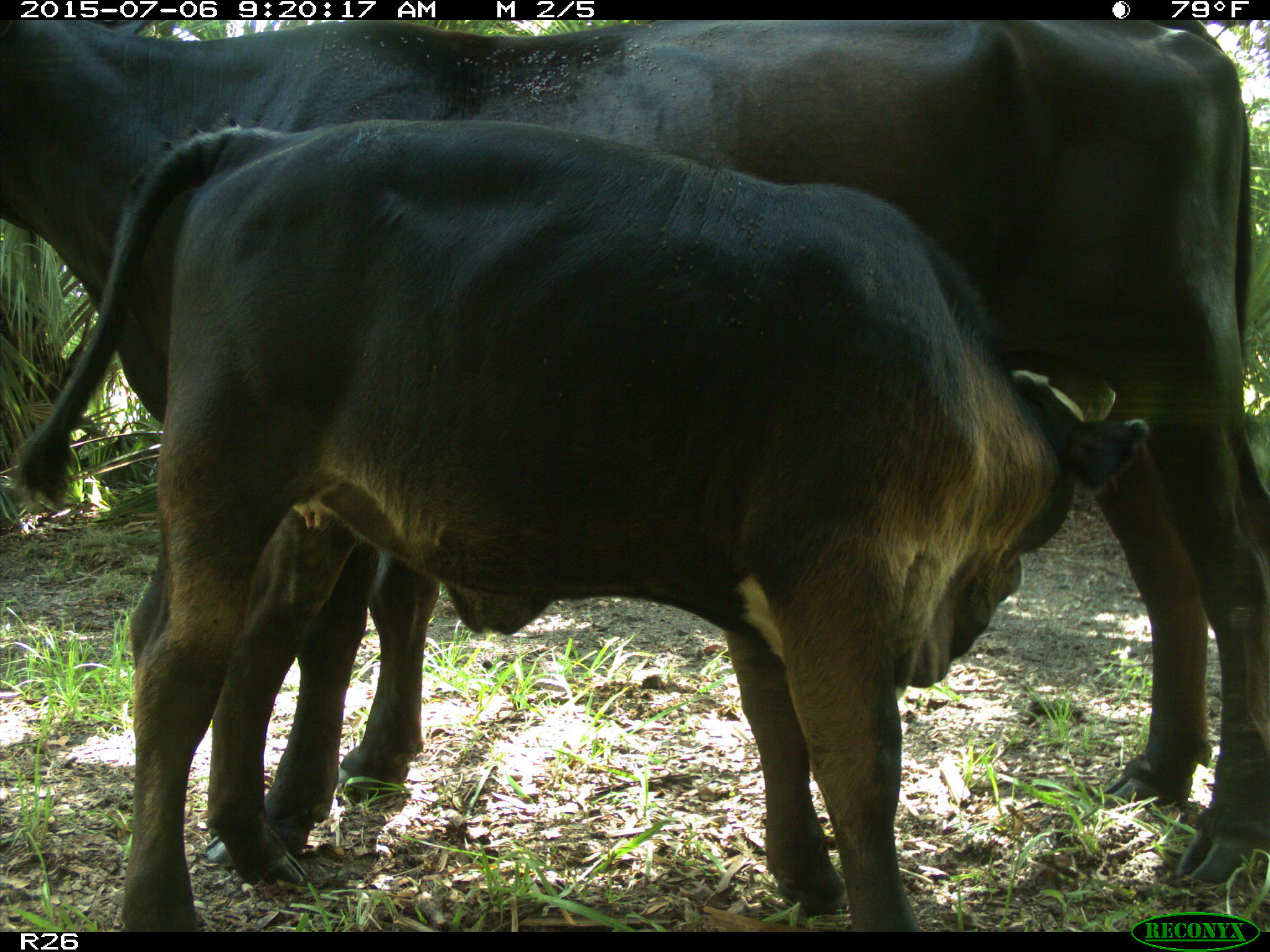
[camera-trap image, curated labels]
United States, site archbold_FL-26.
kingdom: Animalia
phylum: Chordata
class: Mammalia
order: Artiodactyla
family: Bovidae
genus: Bos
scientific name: Bos taurus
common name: domestic cow